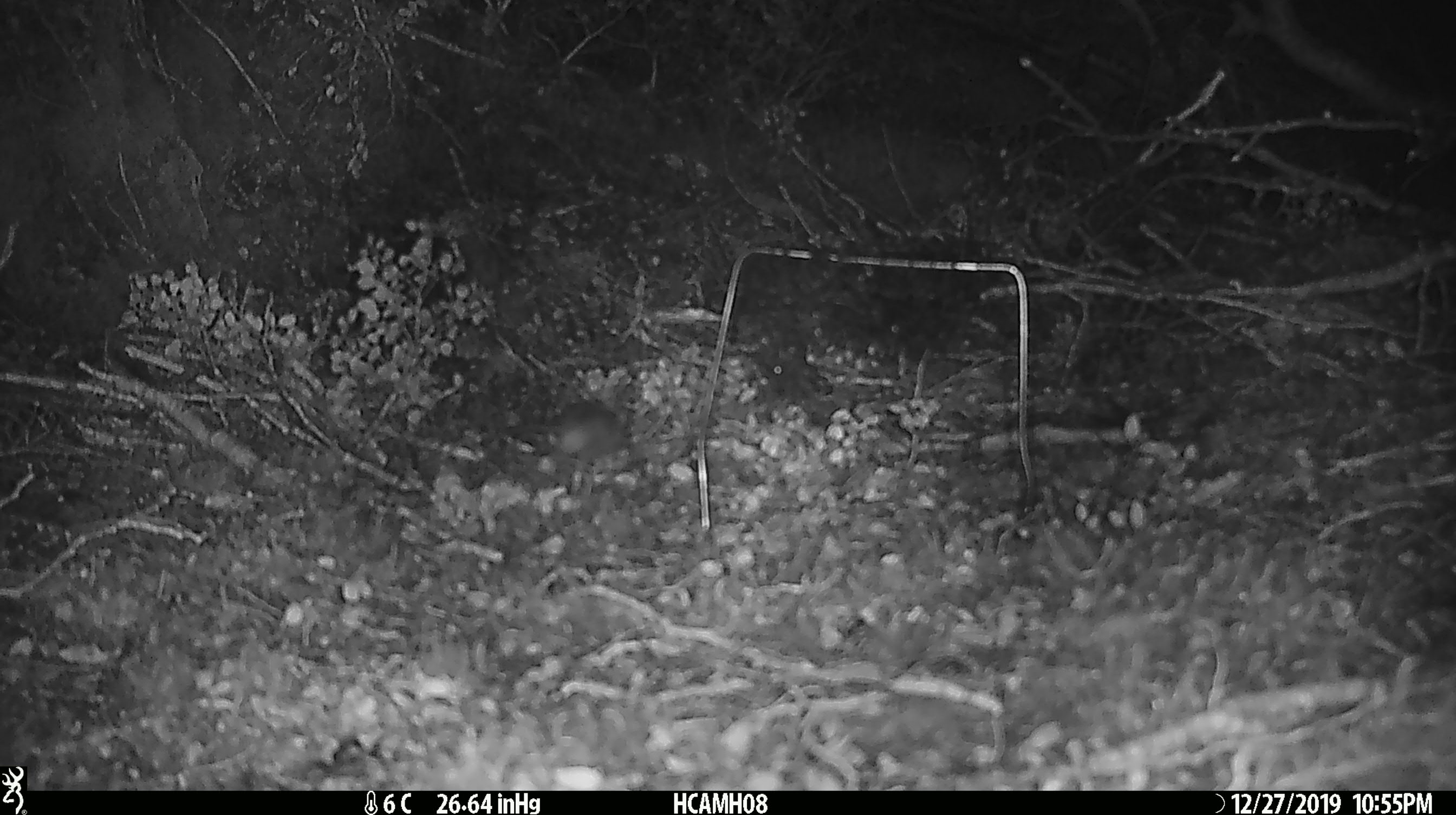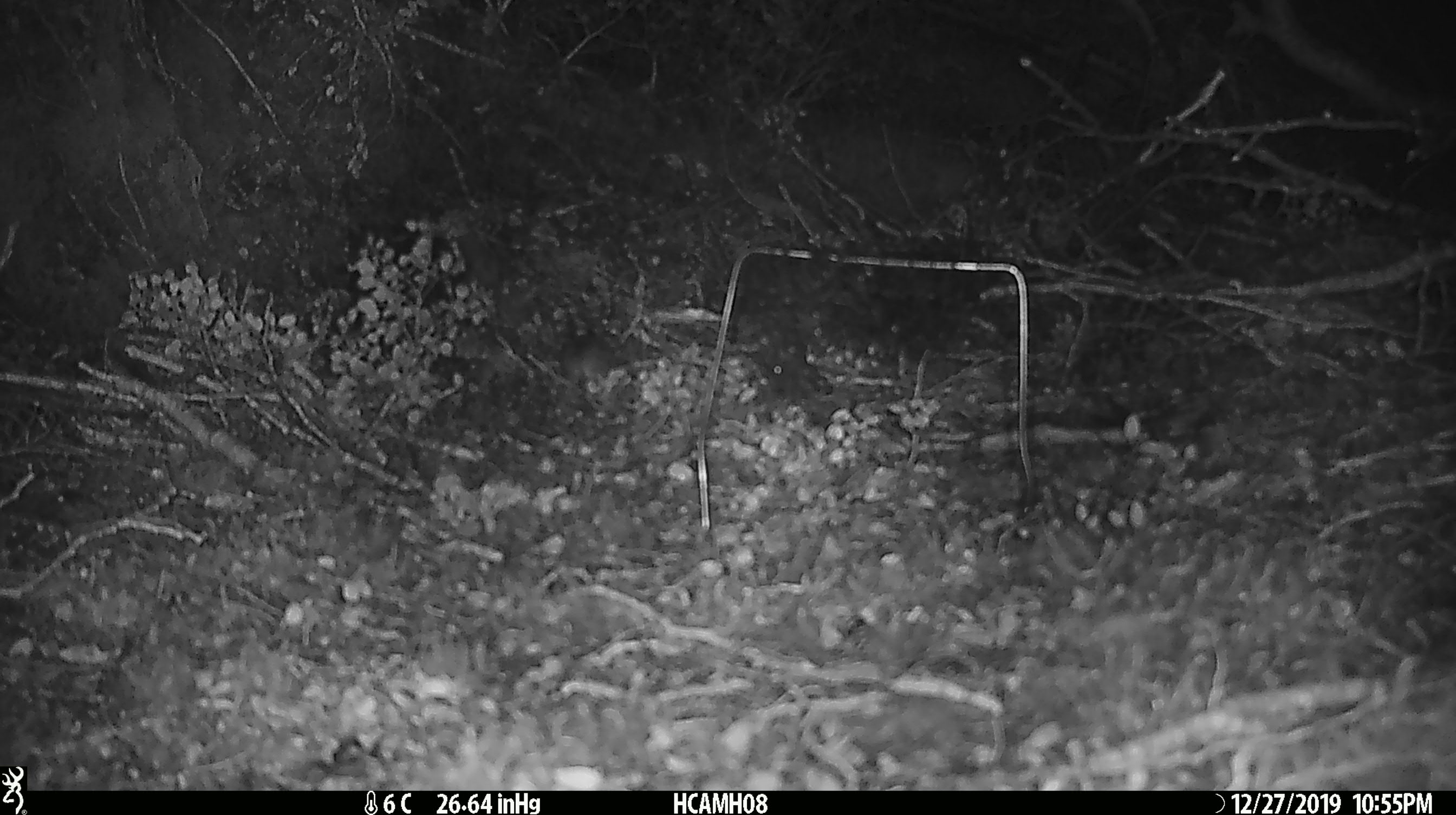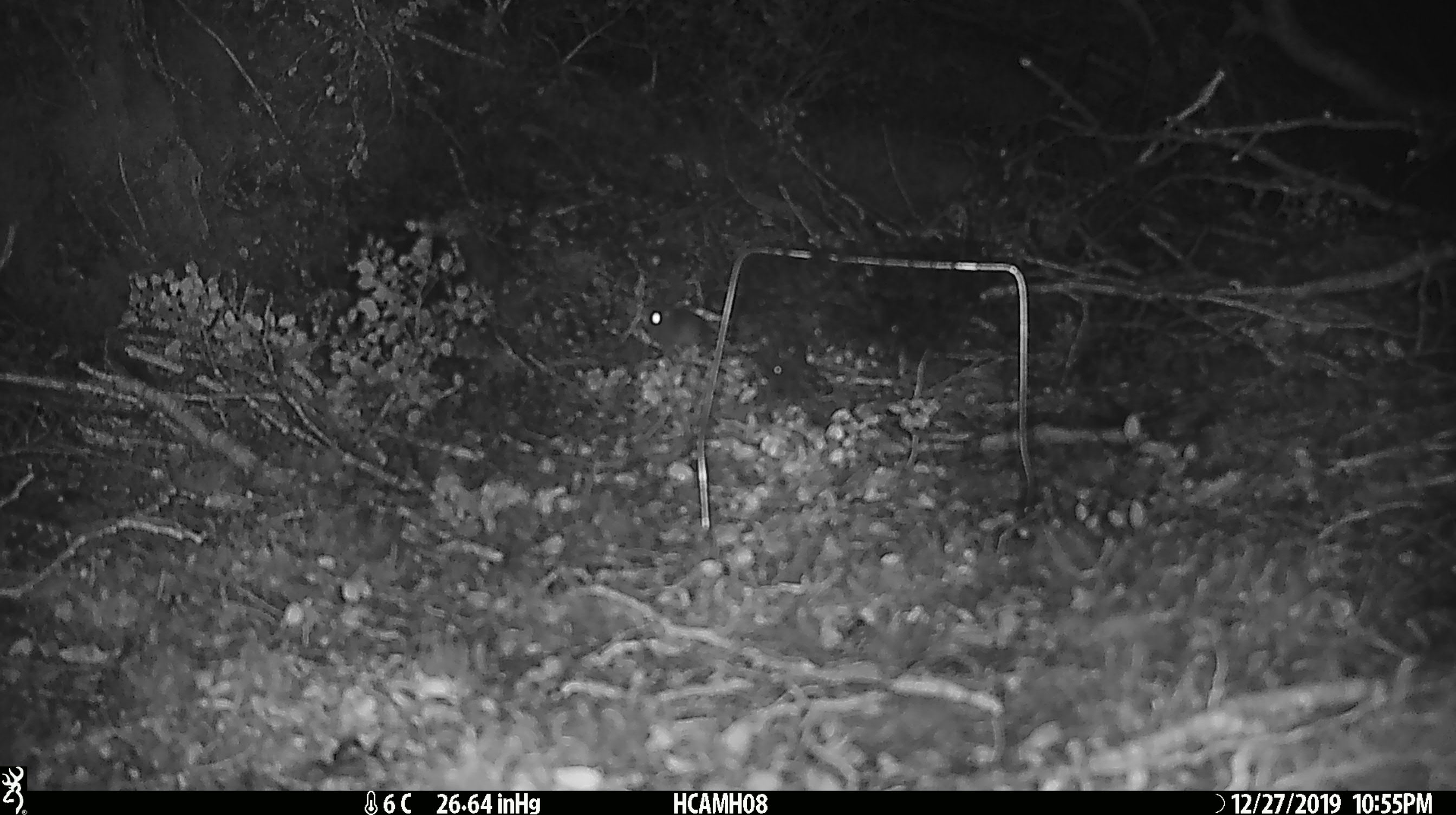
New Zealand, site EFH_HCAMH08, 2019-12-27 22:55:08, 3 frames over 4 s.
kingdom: Animalia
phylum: Chordata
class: Mammalia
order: Rodentia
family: Muridae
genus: Mus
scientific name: Mus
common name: mouse